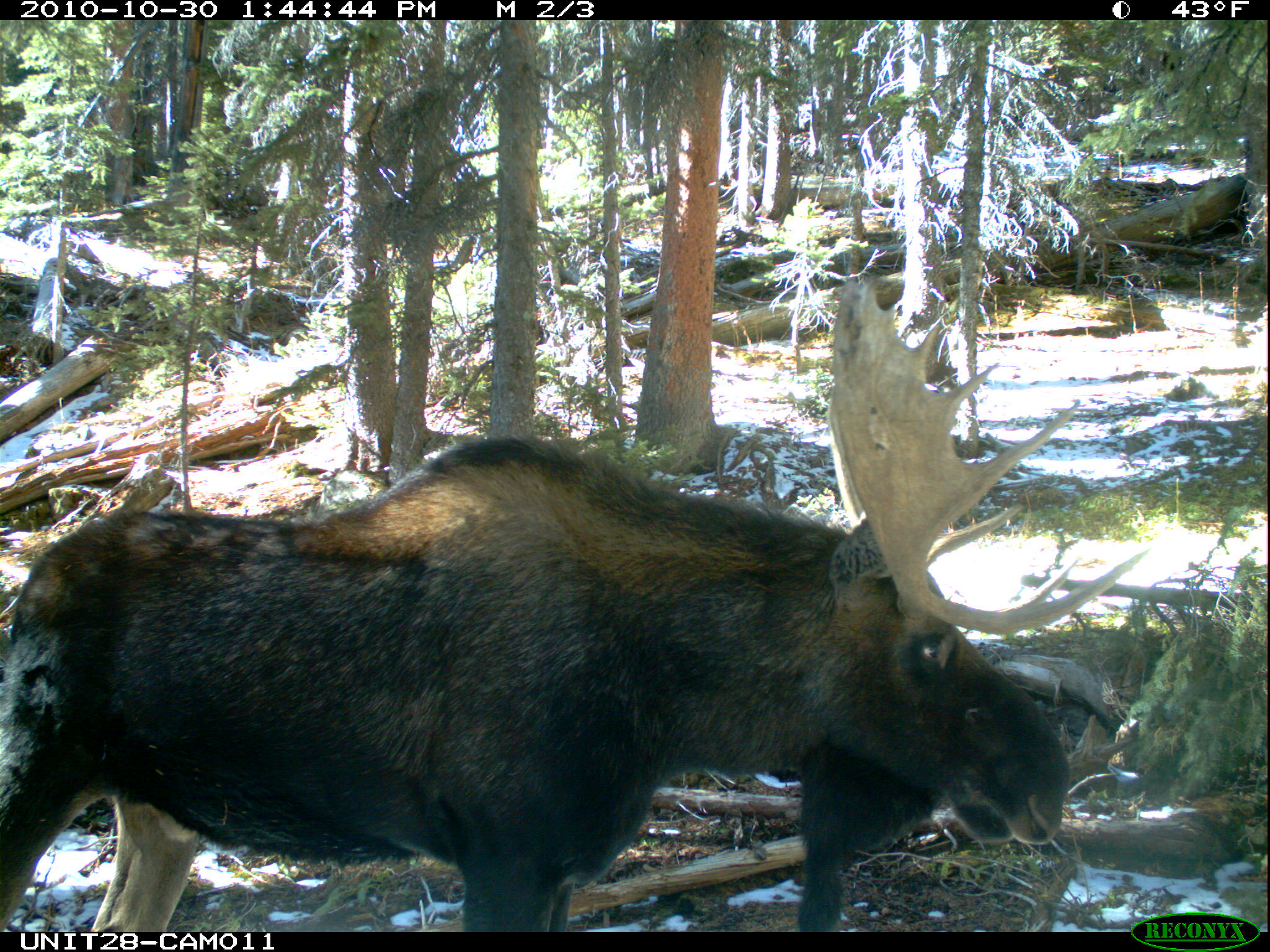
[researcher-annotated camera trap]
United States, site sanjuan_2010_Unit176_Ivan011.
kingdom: Animalia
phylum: Chordata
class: Mammalia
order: Artiodactyla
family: Cervidae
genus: Alces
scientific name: Alces alces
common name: moose